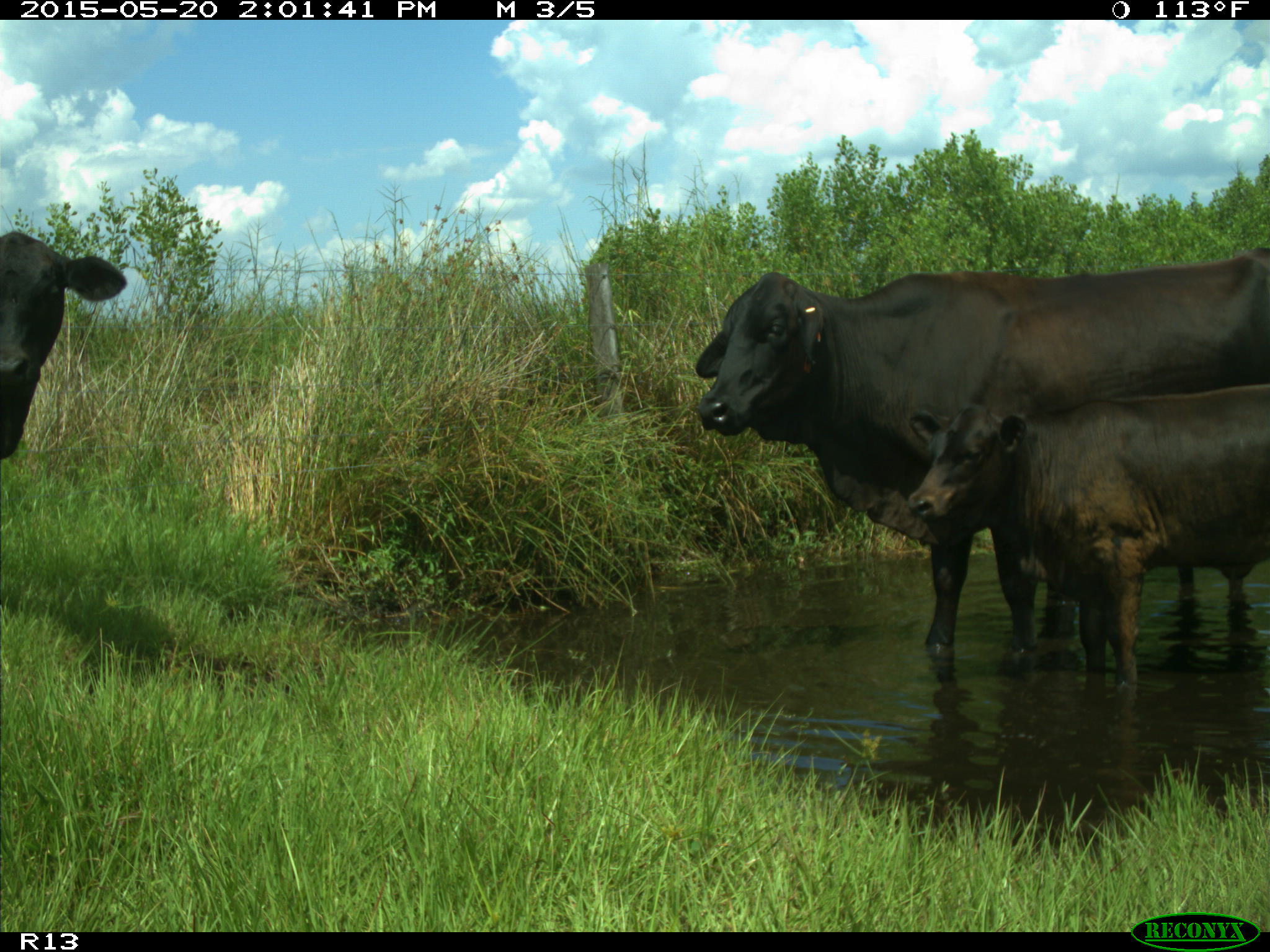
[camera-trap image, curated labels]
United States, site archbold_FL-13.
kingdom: Animalia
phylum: Chordata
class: Mammalia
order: Artiodactyla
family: Bovidae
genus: Bos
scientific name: Bos taurus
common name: domestic cow